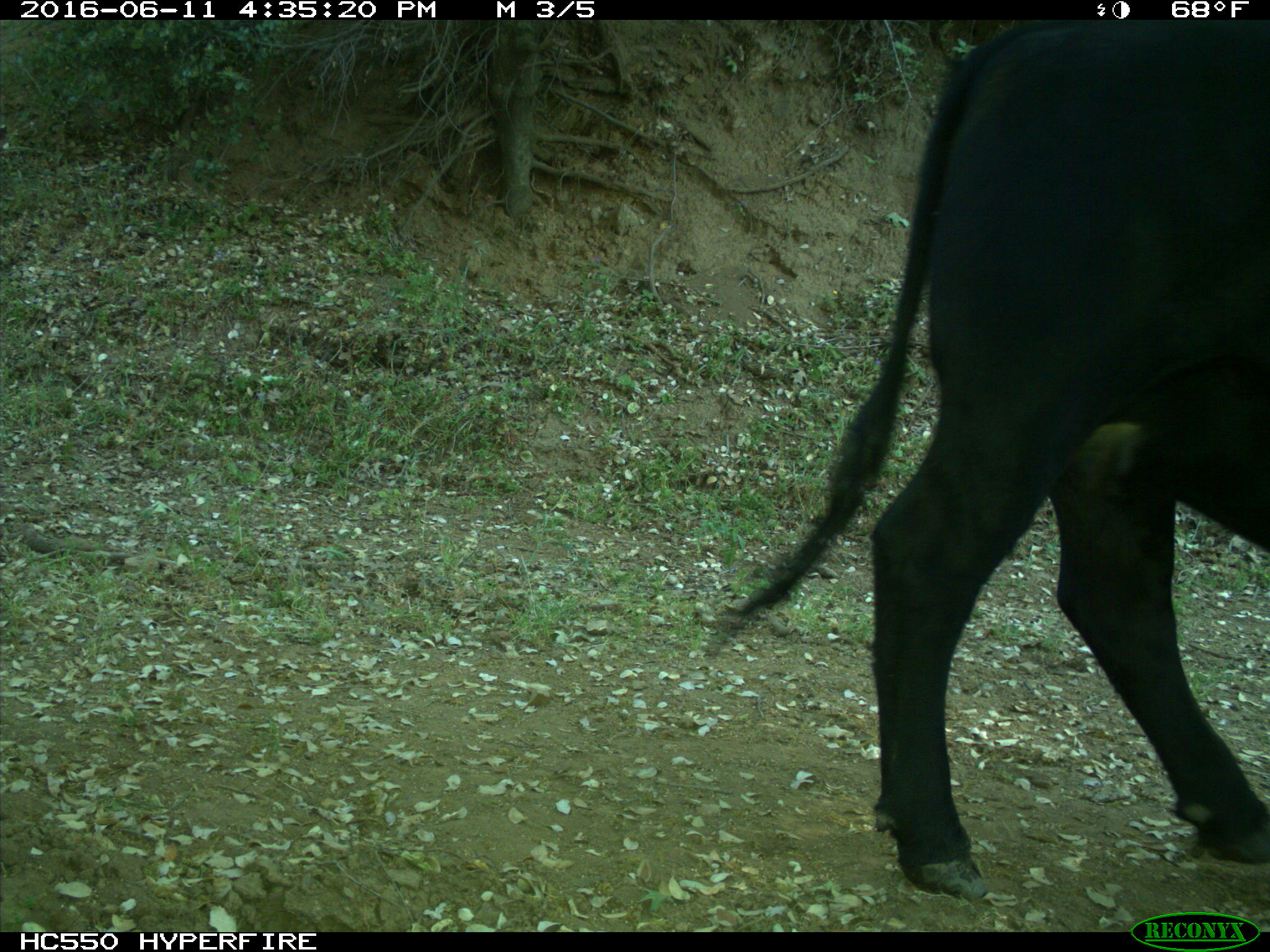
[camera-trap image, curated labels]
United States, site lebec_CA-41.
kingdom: Animalia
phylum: Chordata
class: Mammalia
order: Artiodactyla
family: Bovidae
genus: Bos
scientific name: Bos taurus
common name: domestic cow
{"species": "Bos taurus (domestic cow)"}